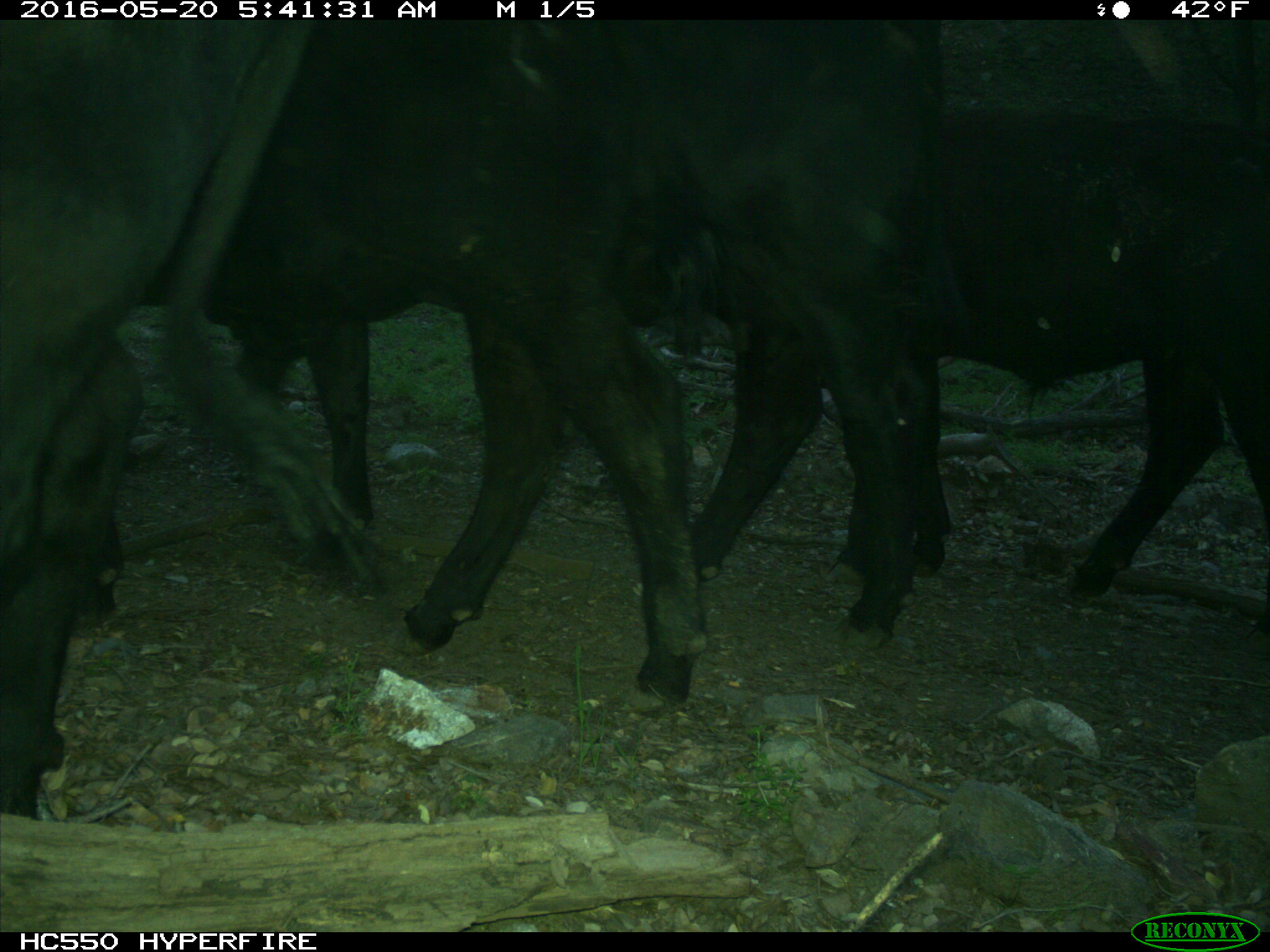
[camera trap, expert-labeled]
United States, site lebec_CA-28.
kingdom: Animalia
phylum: Chordata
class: Mammalia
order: Artiodactyla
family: Bovidae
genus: Bos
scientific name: Bos taurus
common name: domestic cow